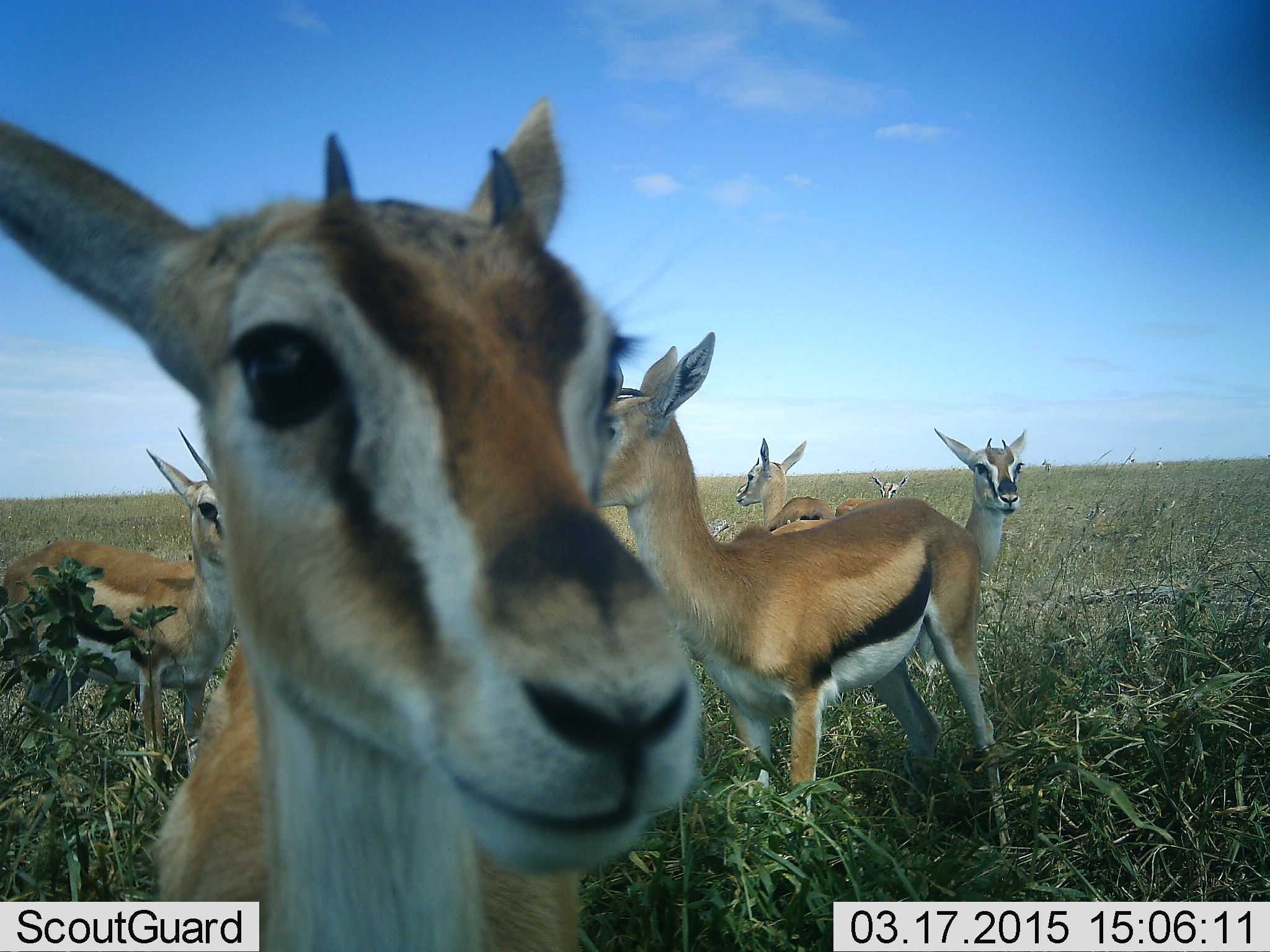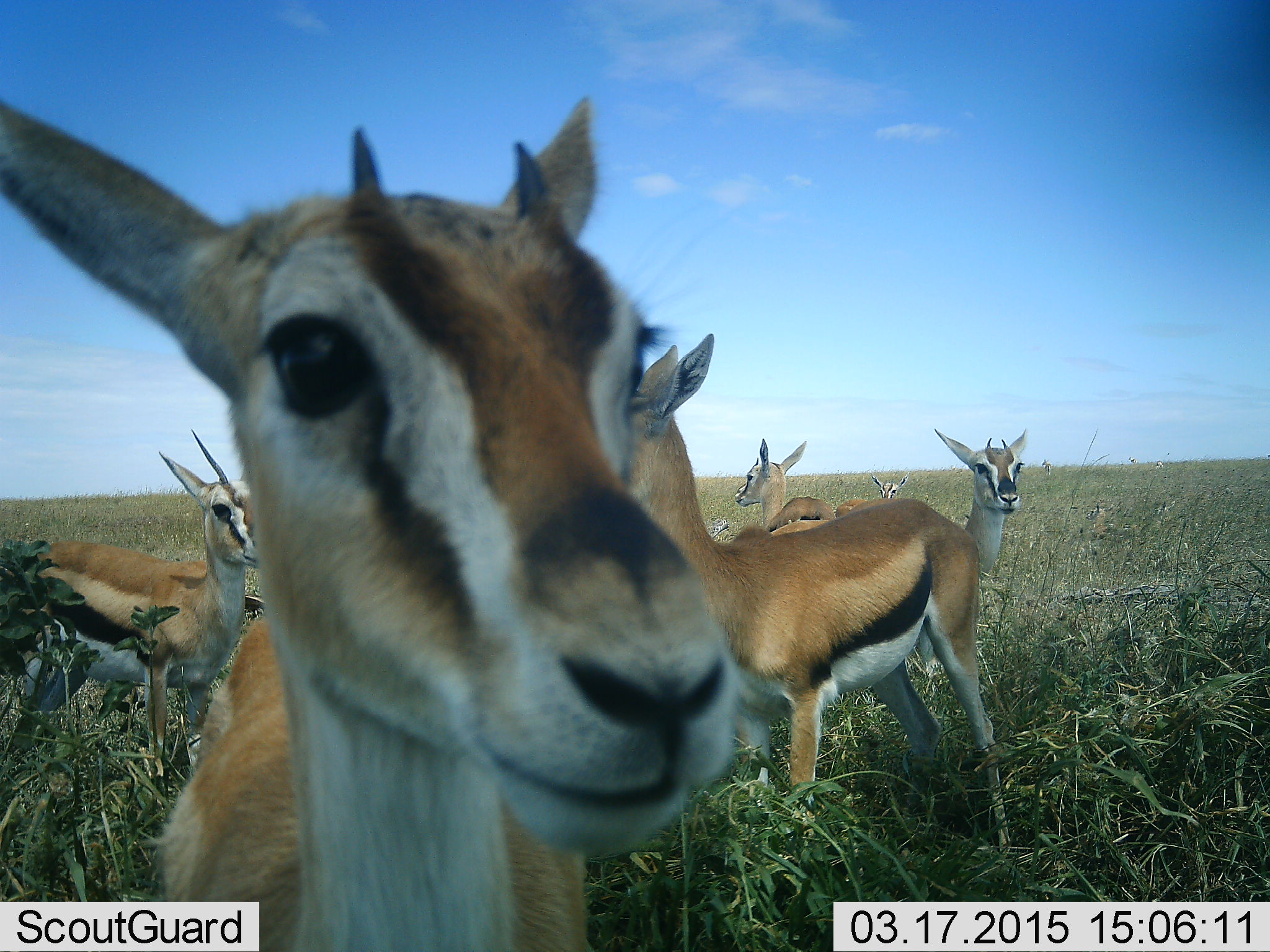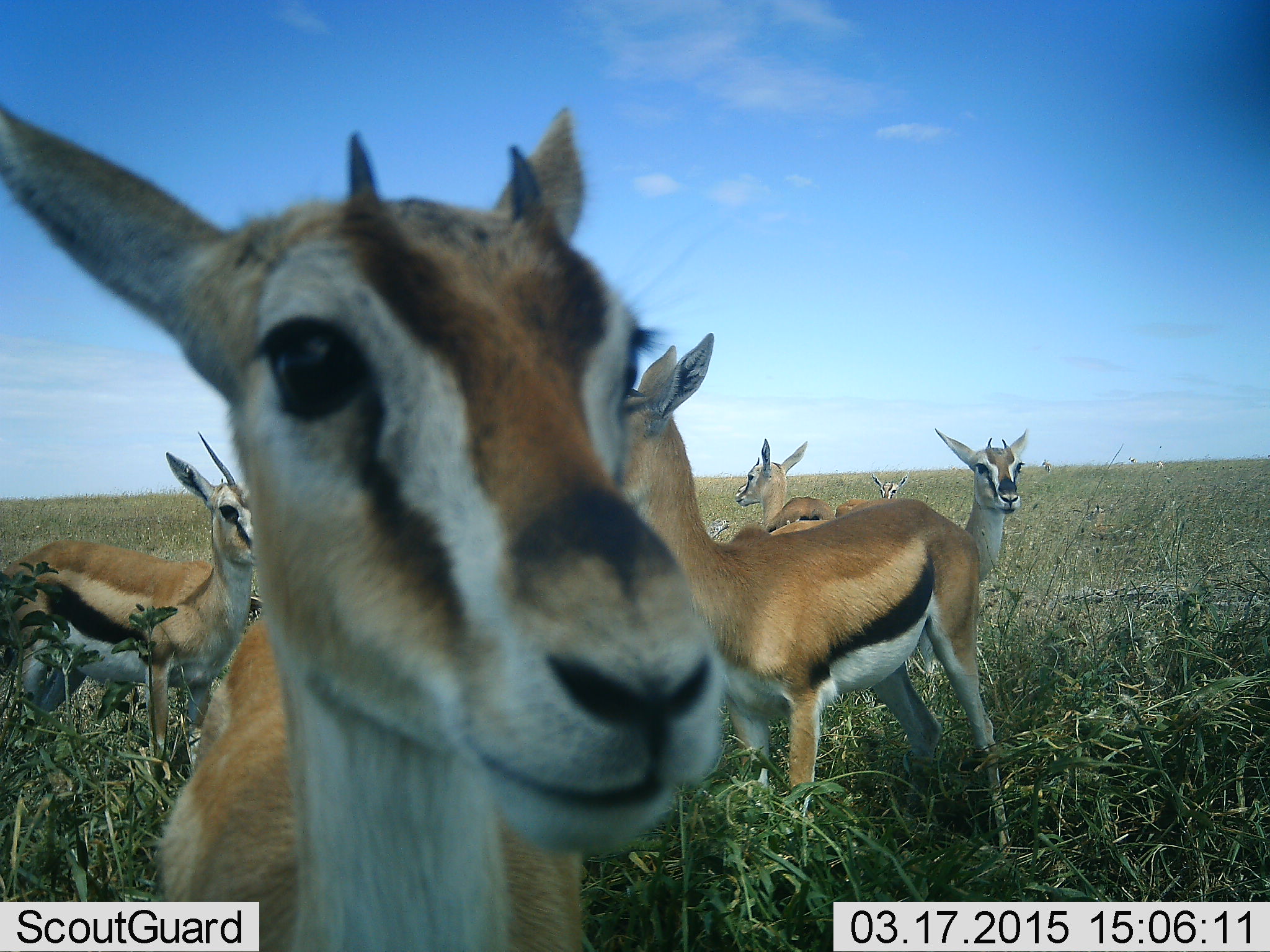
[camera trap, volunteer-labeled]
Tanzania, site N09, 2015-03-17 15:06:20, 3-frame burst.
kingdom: Animalia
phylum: Chordata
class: Mammalia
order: Artiodactyla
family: Bovidae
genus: Eudorcas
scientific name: Eudorcas thomsonii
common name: thomson's gazelle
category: gazellethomsons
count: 7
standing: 100%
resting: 10%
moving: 10%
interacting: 0%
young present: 20%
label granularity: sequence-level